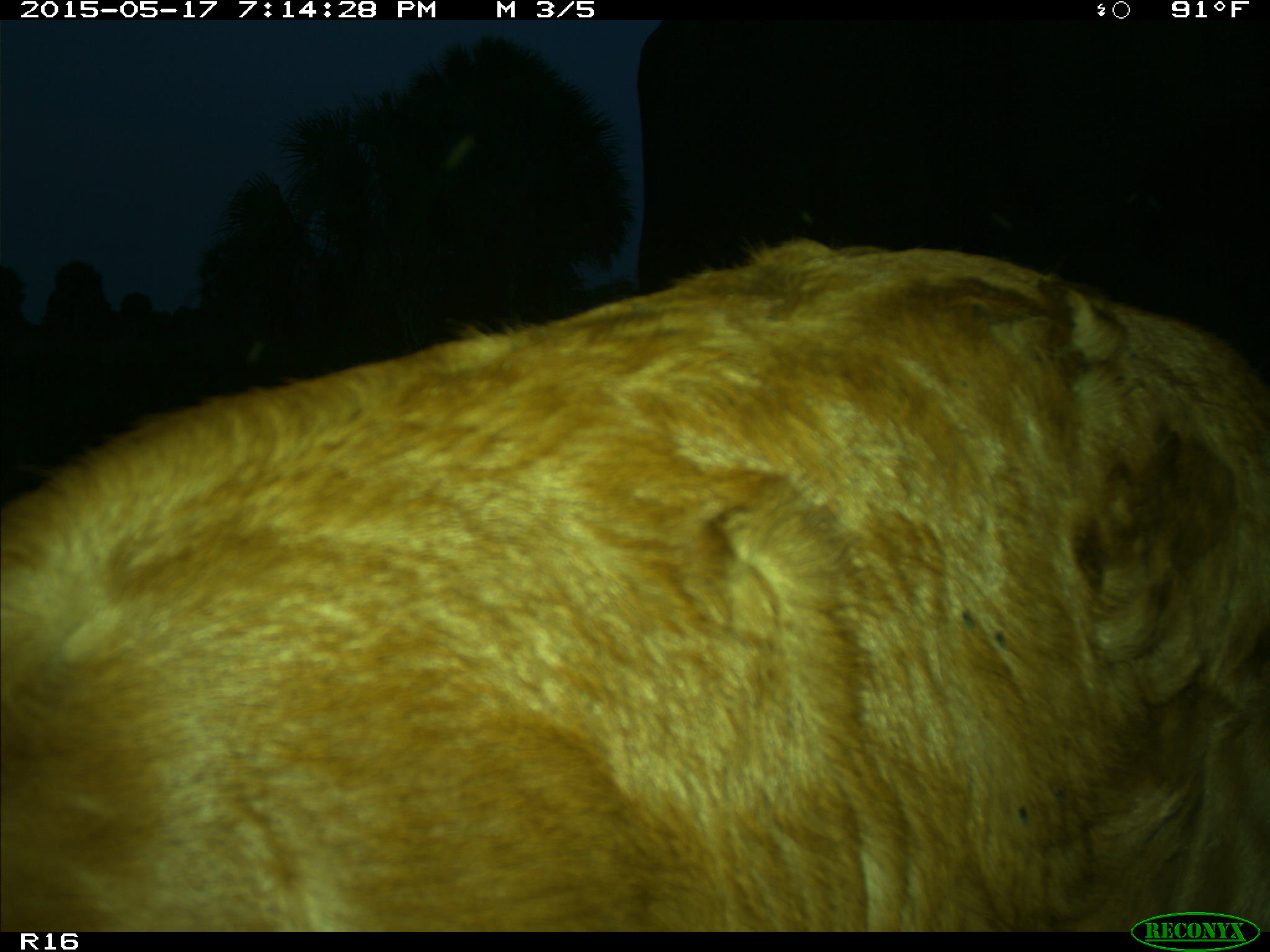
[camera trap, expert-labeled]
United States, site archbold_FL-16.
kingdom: Animalia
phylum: Chordata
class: Mammalia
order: Artiodactyla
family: Bovidae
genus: Bos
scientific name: Bos taurus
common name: domestic cow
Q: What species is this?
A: Bos taurus (domestic cow).